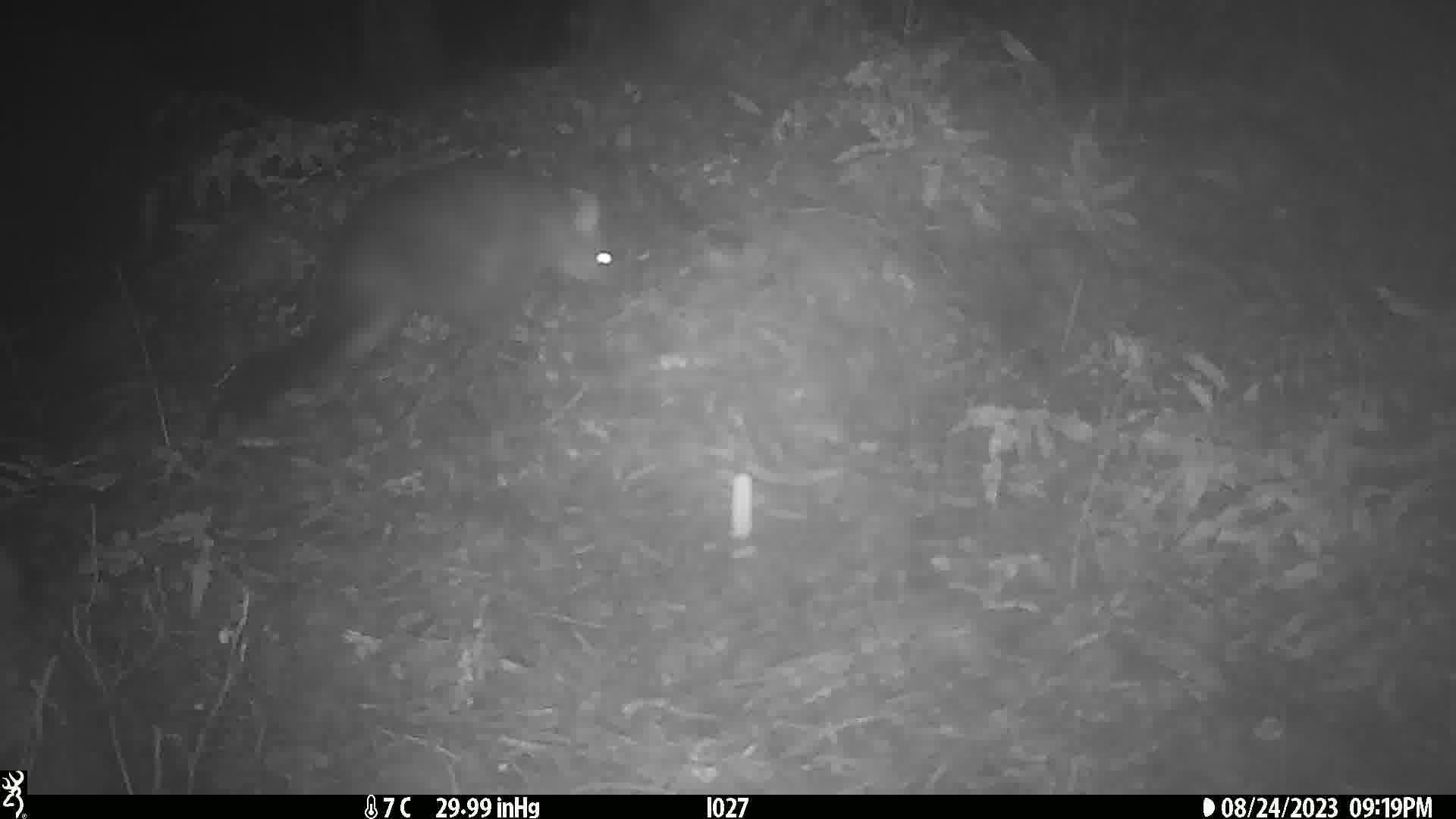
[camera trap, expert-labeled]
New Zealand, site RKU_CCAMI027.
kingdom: Animalia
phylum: Chordata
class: Mammalia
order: Diprotodontia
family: Phalangeridae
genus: Trichosurus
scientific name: Trichosurus vulpecula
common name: common brushtail possum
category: possum